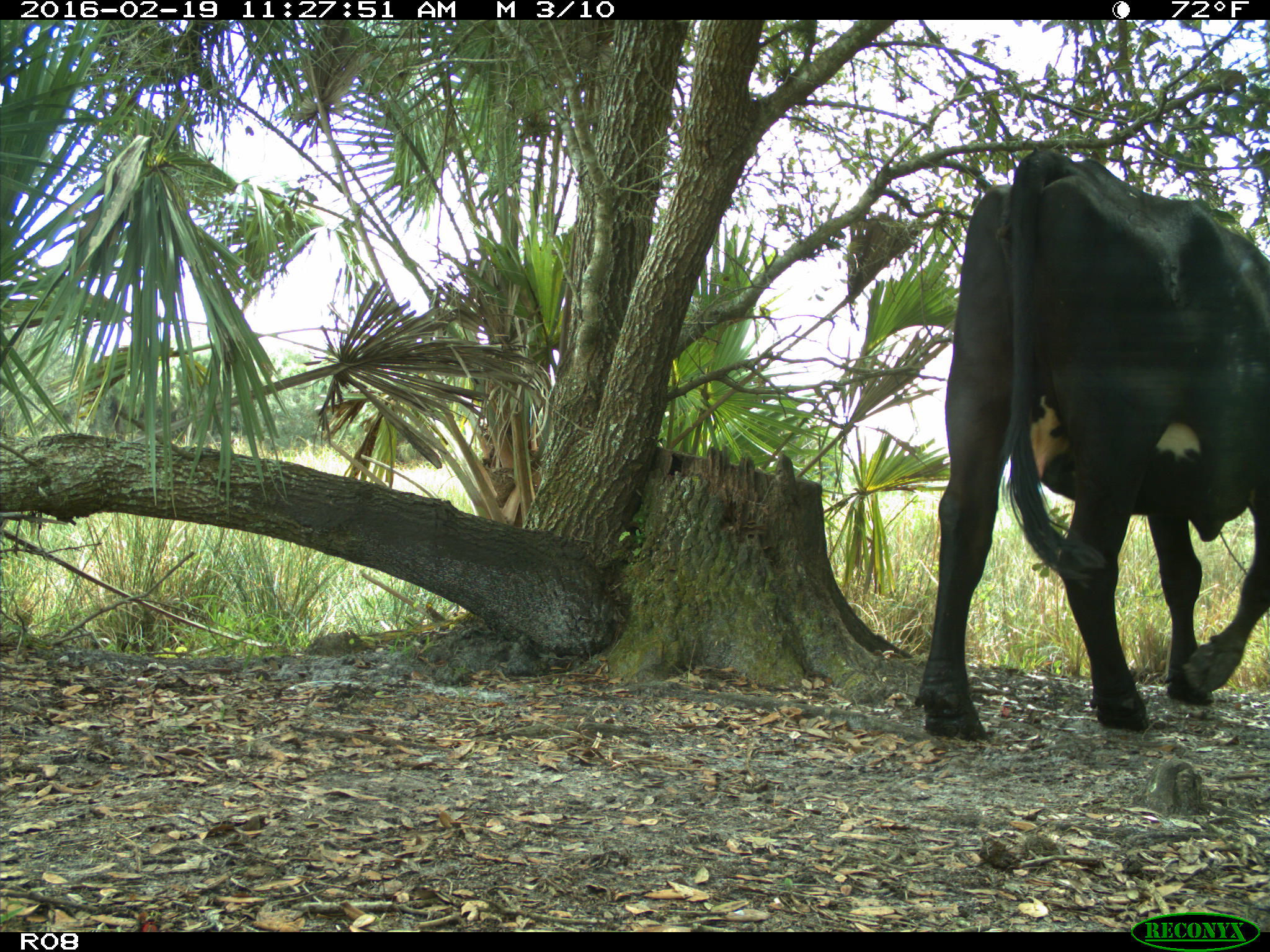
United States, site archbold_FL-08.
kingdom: Animalia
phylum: Chordata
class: Mammalia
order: Artiodactyla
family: Bovidae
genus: Bos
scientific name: Bos taurus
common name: domestic cow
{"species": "Bos taurus (domestic cow)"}